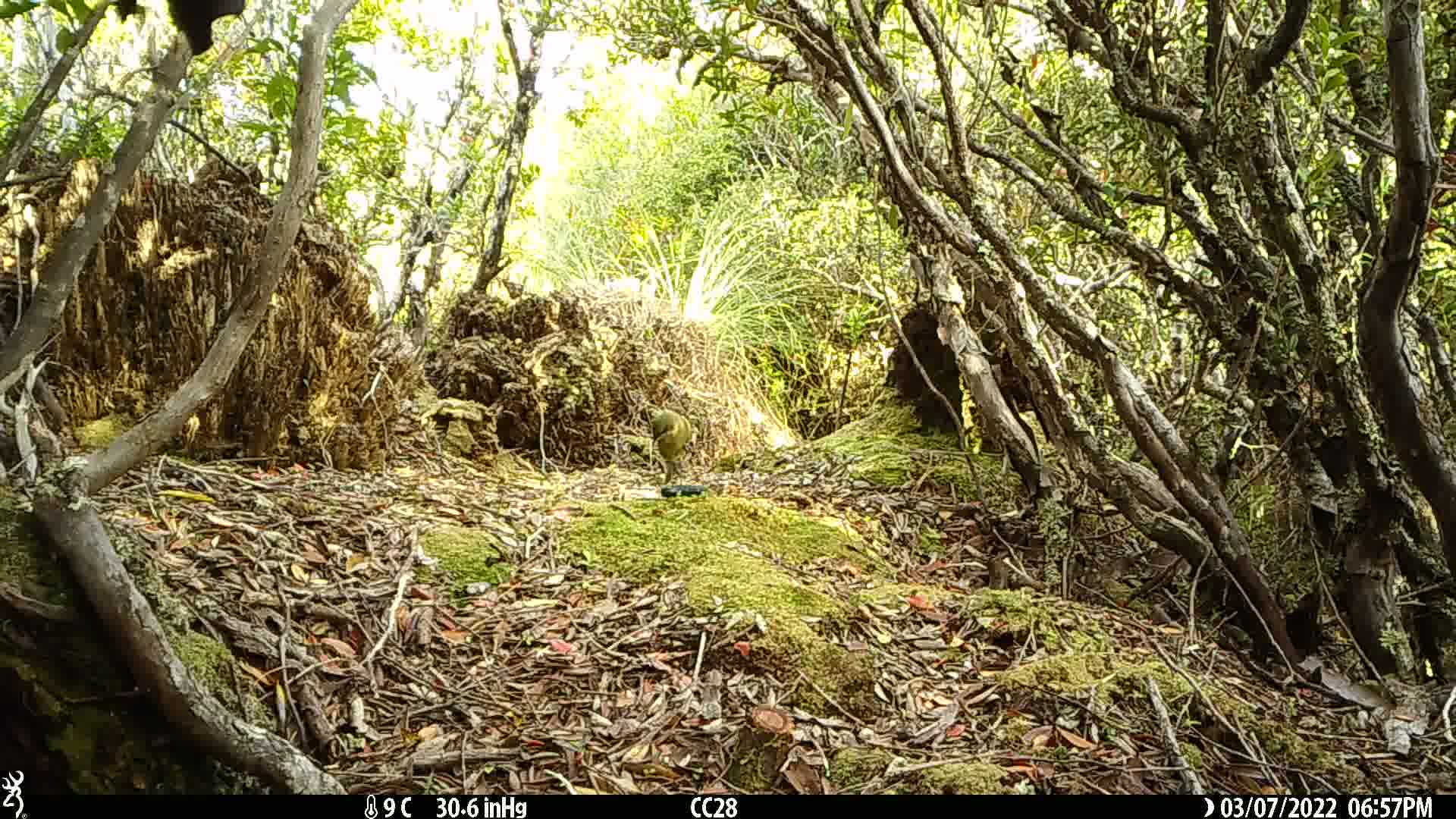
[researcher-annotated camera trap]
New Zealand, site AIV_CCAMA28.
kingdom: Animalia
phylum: Chordata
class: Aves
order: Passeriformes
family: Meliphagidae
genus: Anthornis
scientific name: Anthornis melanura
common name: new zealand bellbird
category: bellbird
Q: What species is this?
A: Bellbird (new zealand bellbird) (Anthornis melanura).